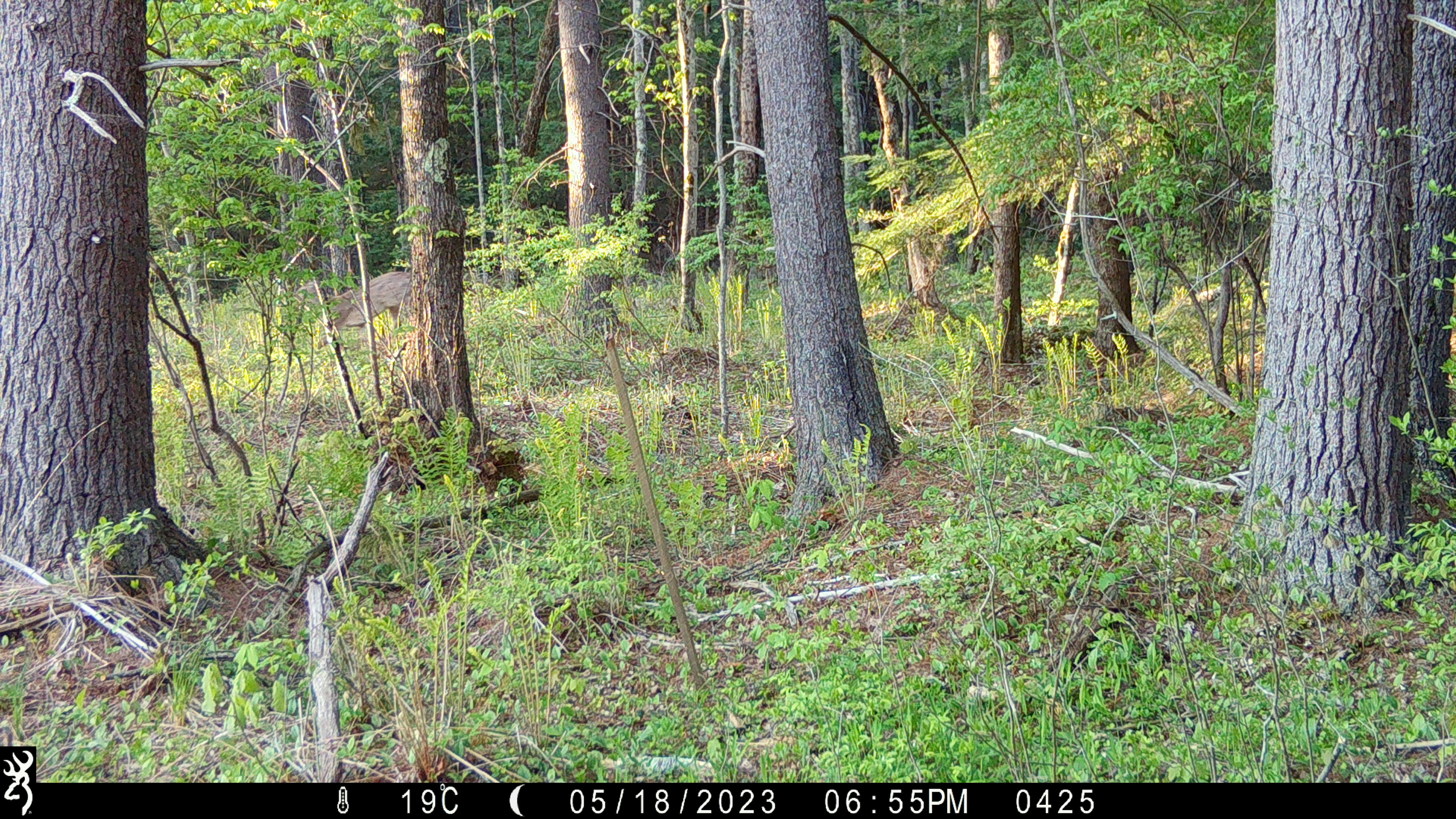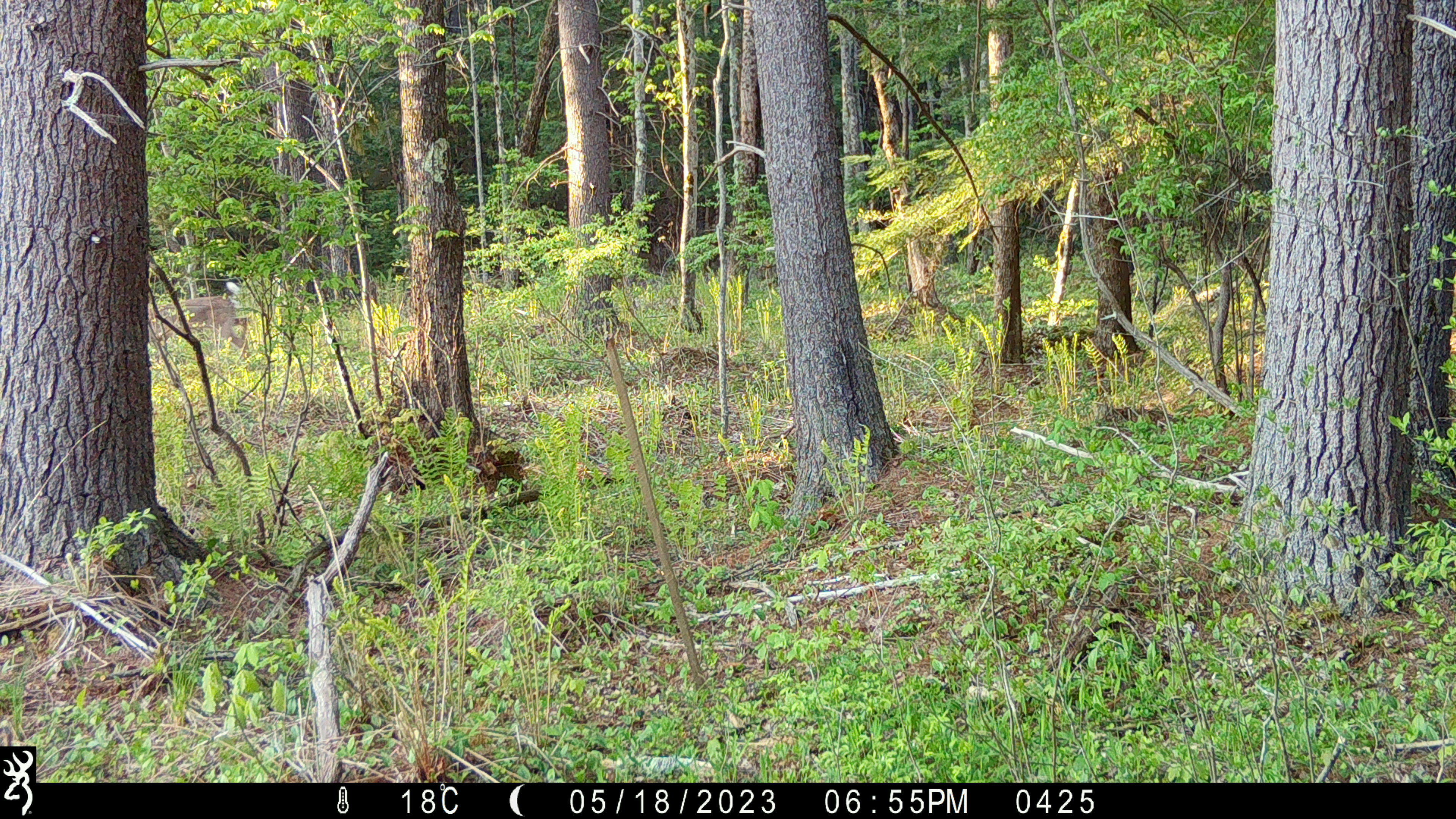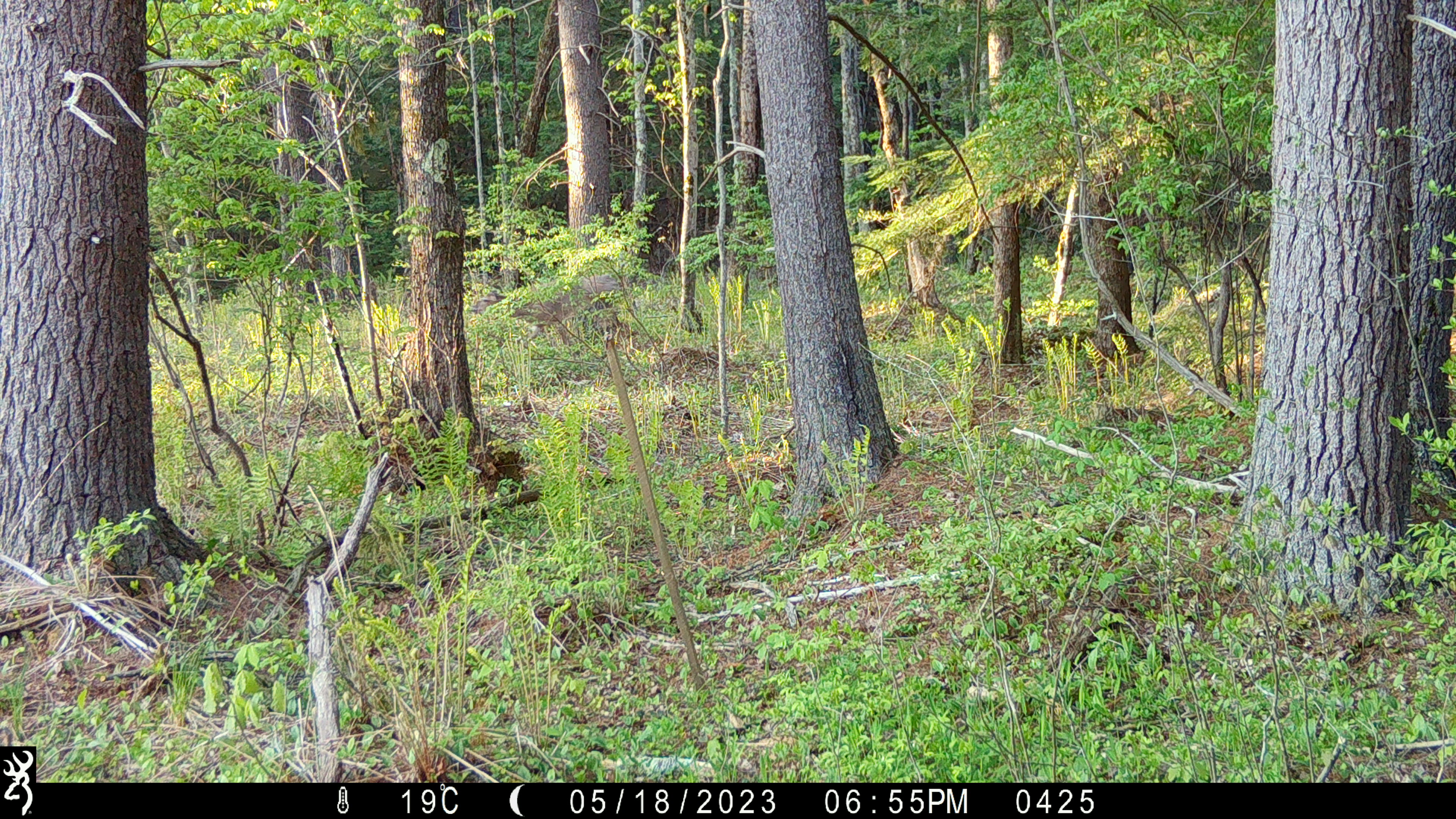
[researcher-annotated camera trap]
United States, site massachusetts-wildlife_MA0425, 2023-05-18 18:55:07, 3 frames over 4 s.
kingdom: Animalia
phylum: Chordata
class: Mammalia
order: Artiodactyla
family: Cervidae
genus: Odocoileus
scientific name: Odocoileus virginianus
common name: white-tailed deer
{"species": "white-tailed deer (Odocoileus virginianus)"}